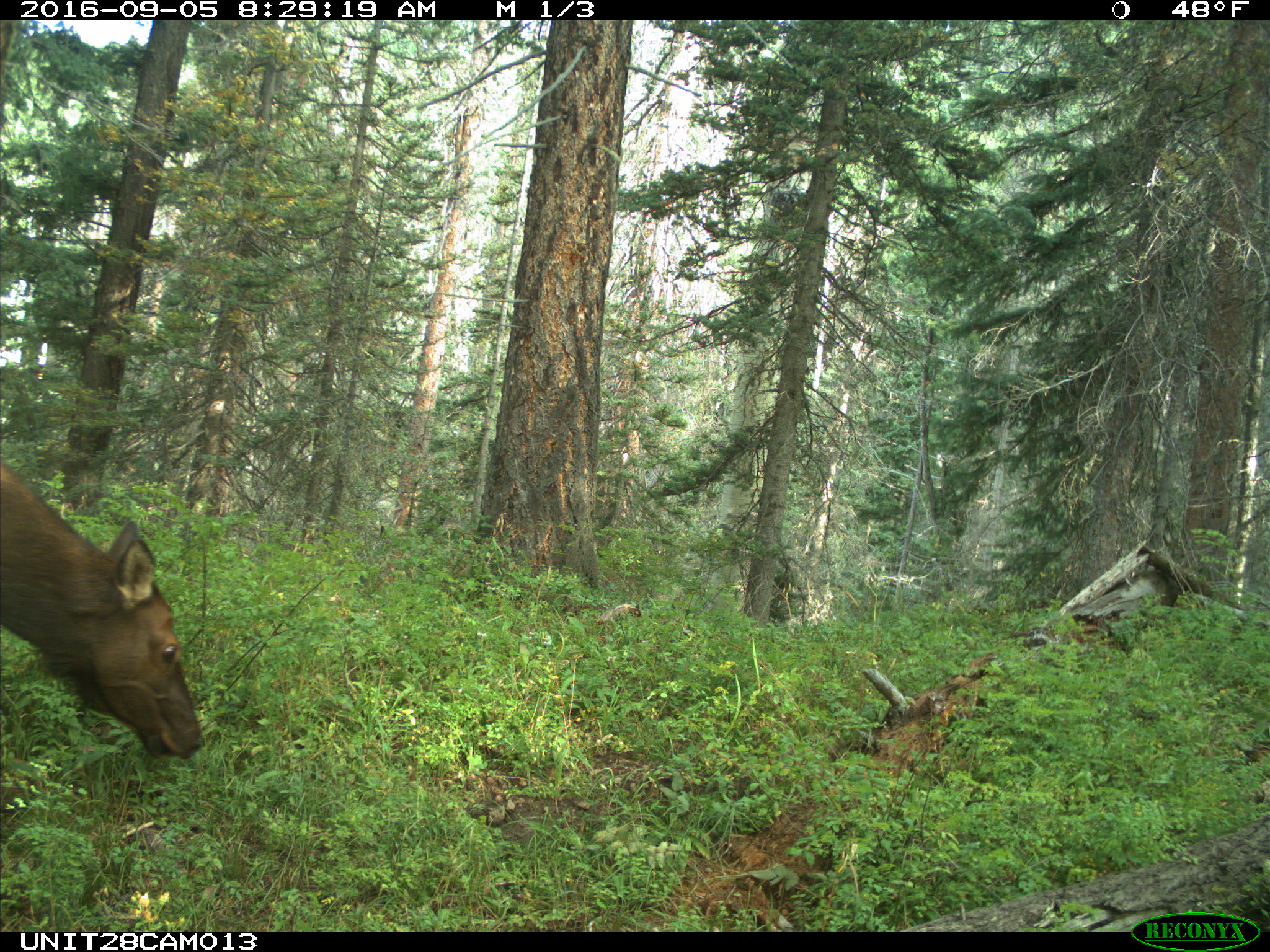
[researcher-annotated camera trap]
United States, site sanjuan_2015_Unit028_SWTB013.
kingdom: Animalia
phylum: Chordata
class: Mammalia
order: Artiodactyla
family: Cervidae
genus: Cervus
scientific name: Cervus elaphus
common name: red deer